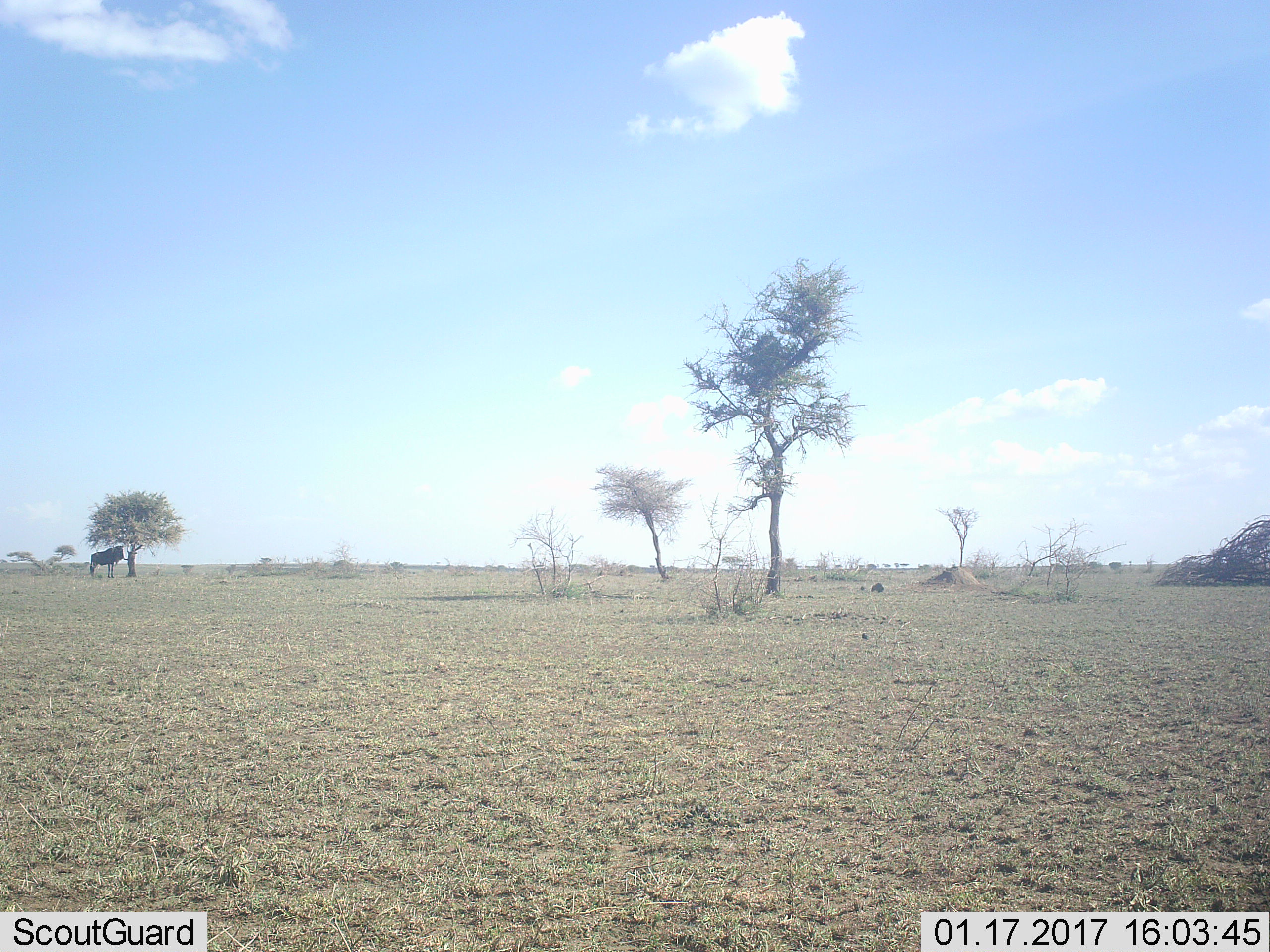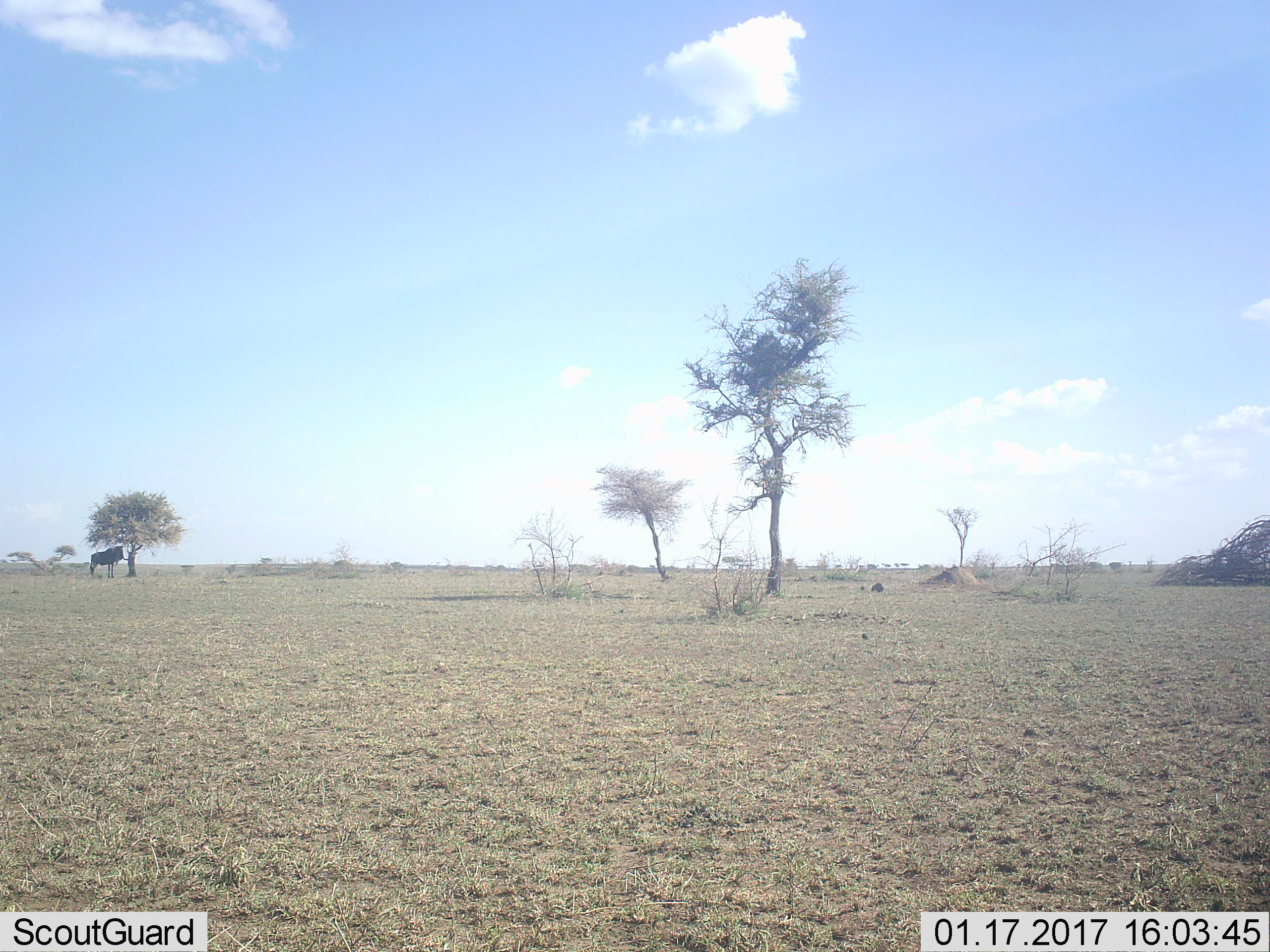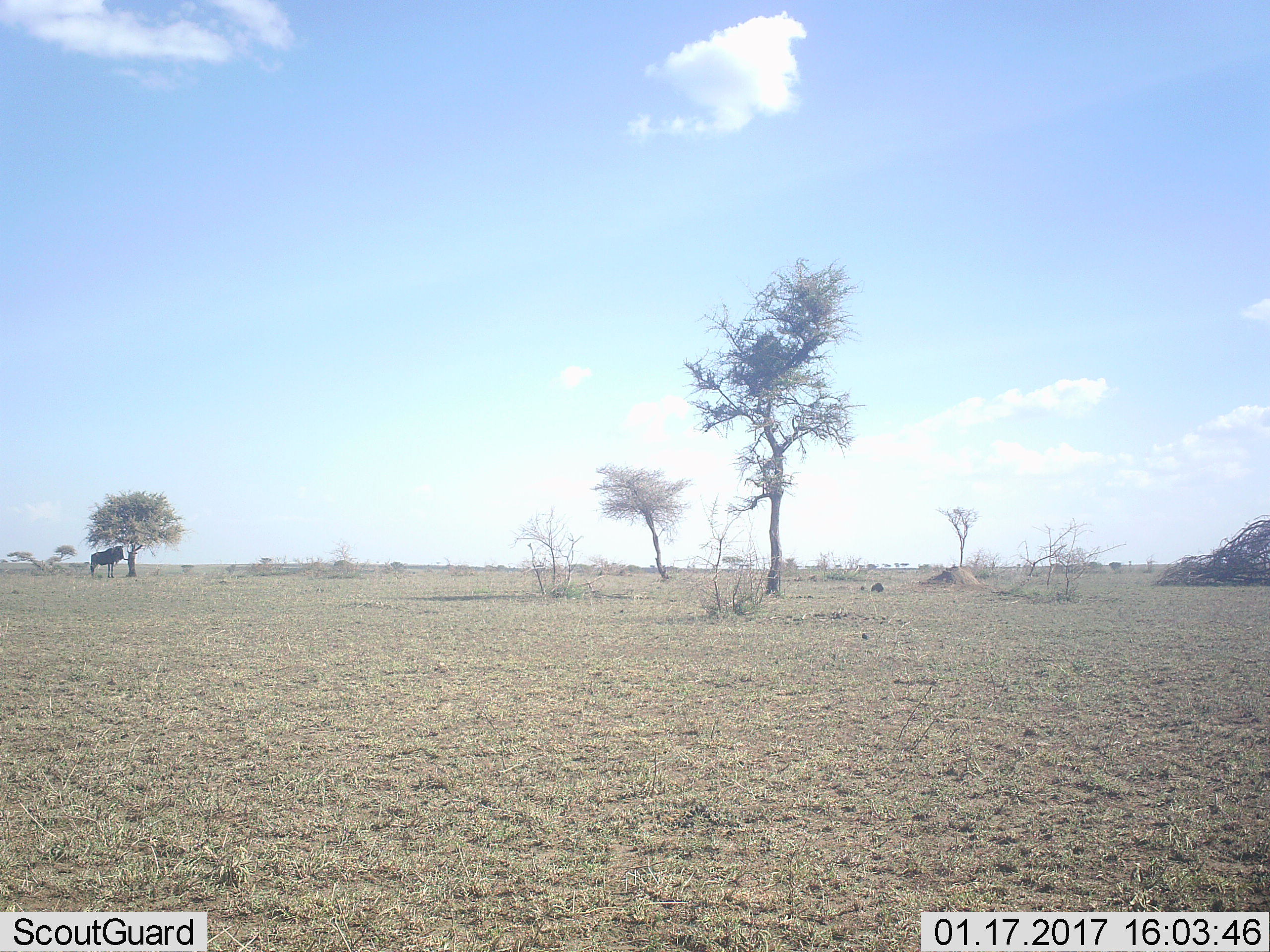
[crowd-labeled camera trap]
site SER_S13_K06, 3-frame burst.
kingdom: Animalia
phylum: Chordata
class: Mammalia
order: Artiodactyla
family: Bovidae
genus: Connochaetes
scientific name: Connochaetes taurinus taurinus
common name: blue wildebeest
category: wildebeestblue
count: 1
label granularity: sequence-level